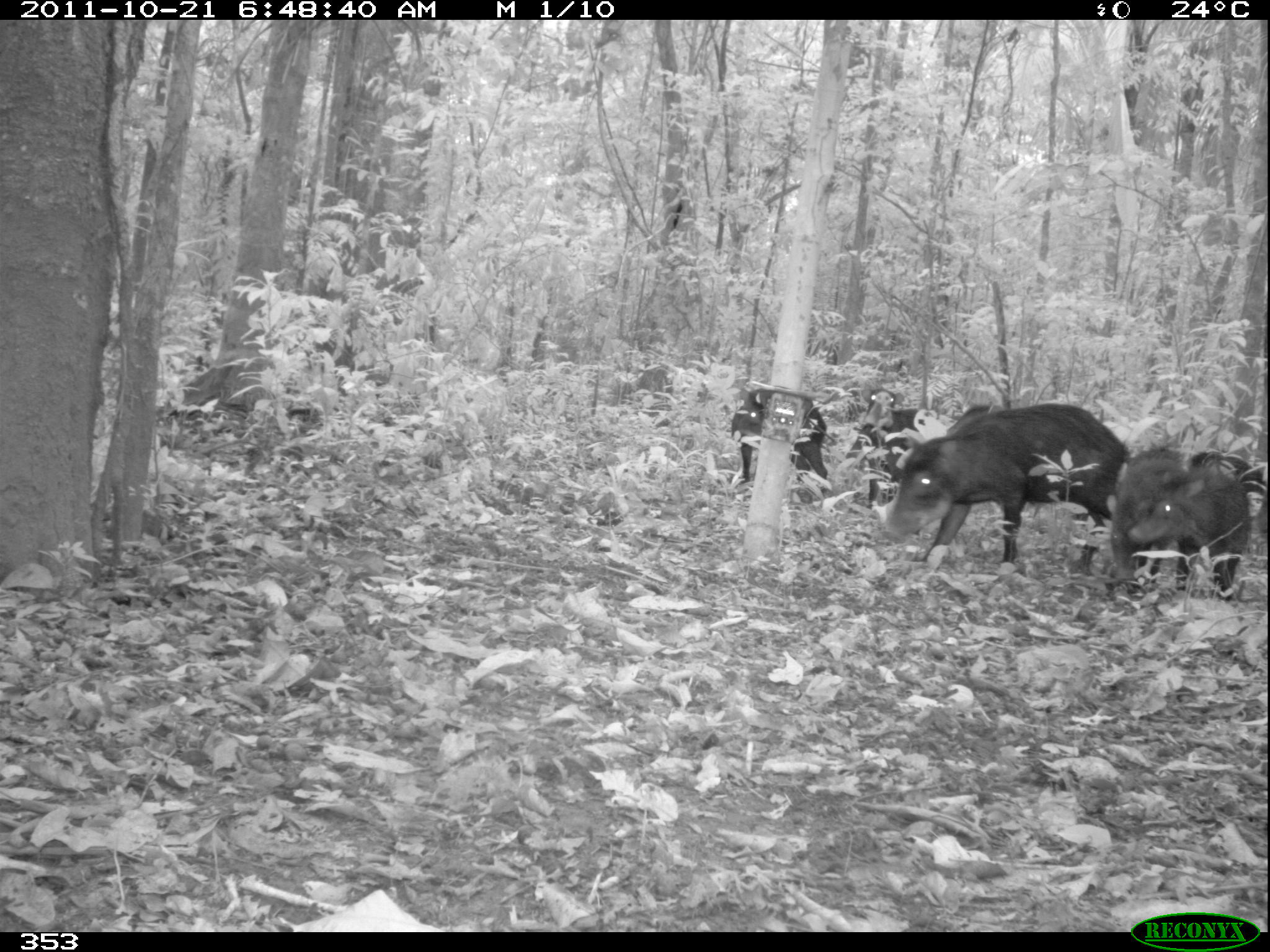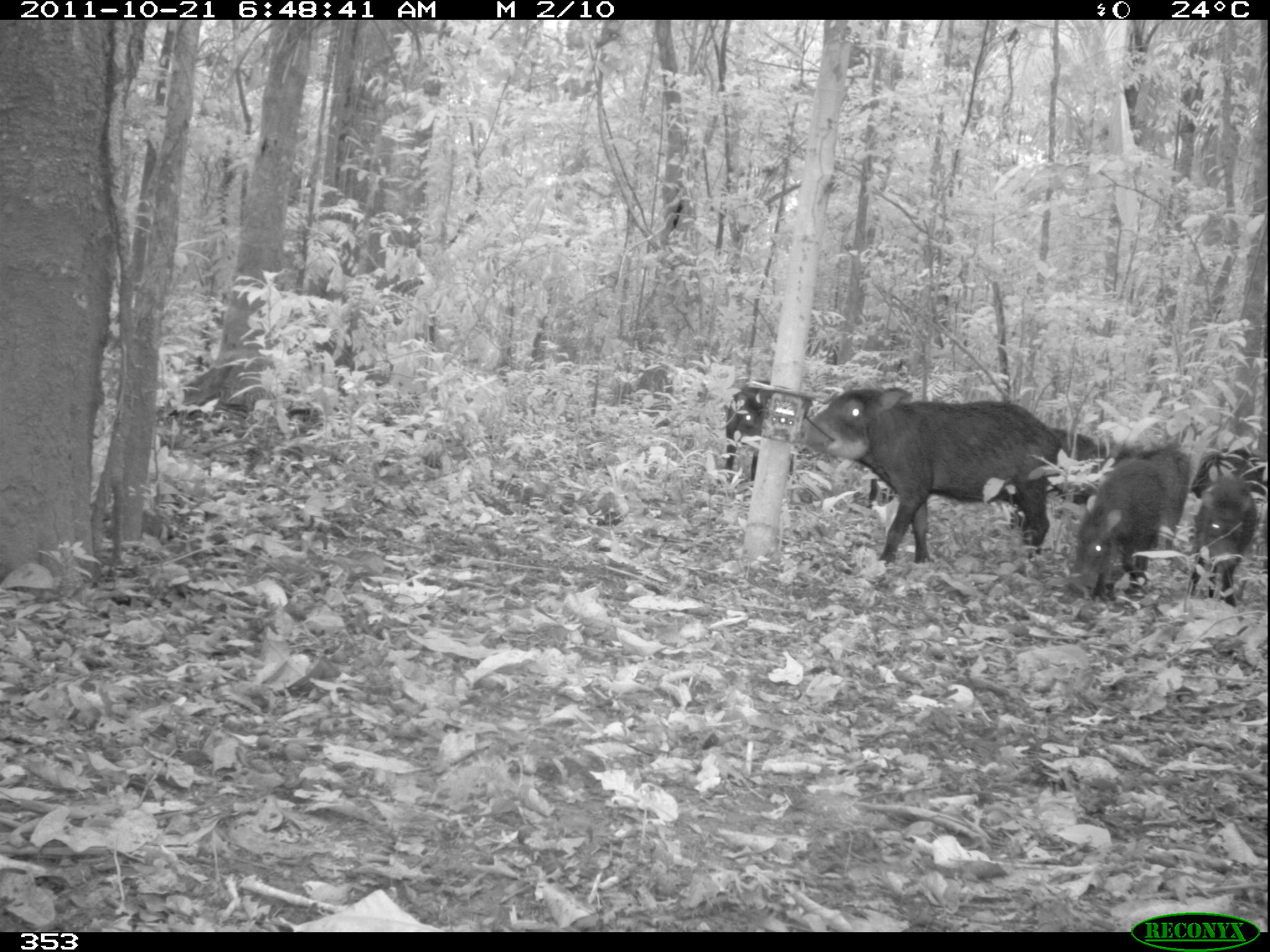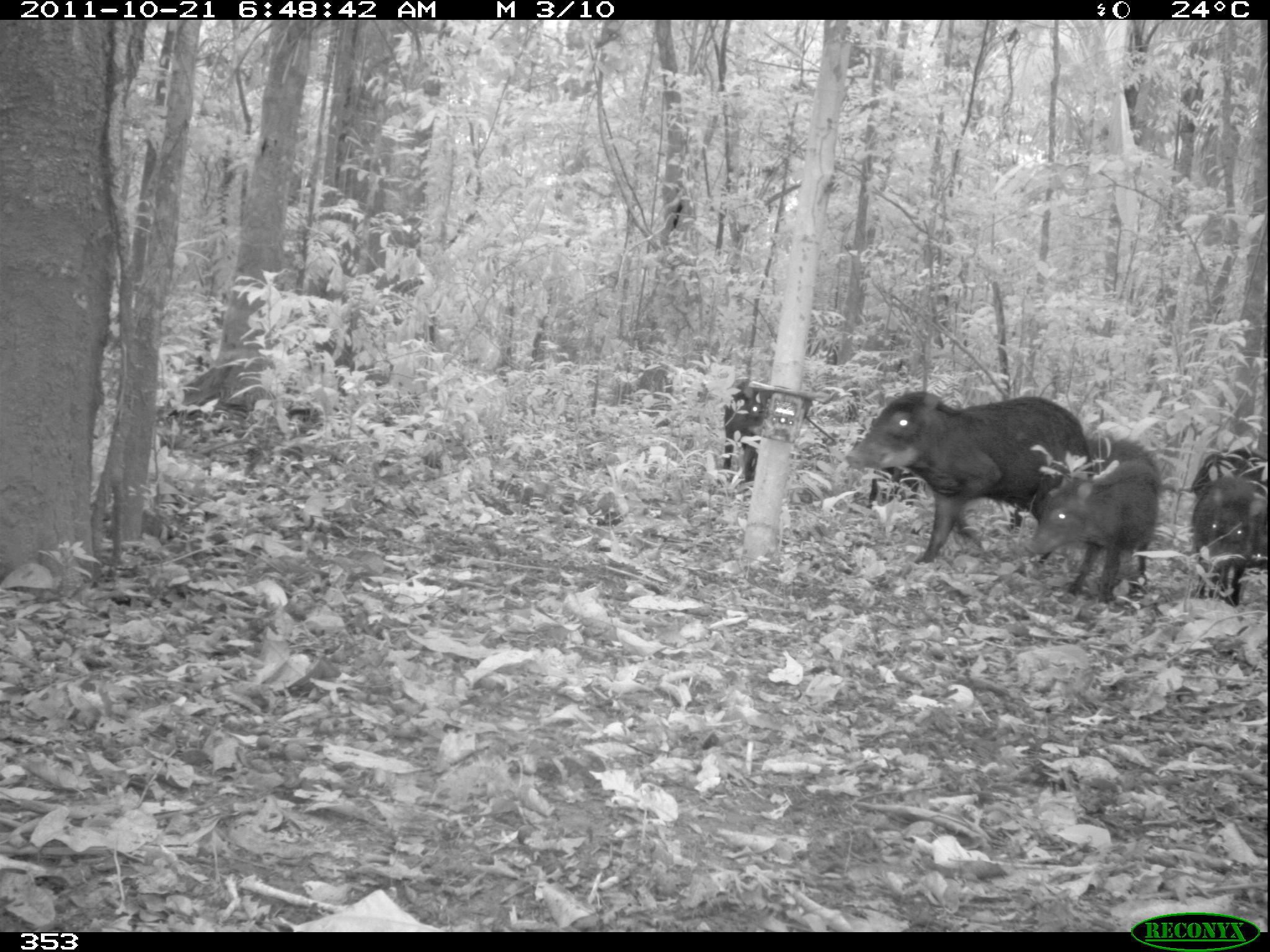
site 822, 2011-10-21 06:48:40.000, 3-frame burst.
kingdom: Animalia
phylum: Chordata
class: Mammalia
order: Artiodactyla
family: Tayassuidae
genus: Tayassu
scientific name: Tayassu pecari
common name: white-lipped peccary